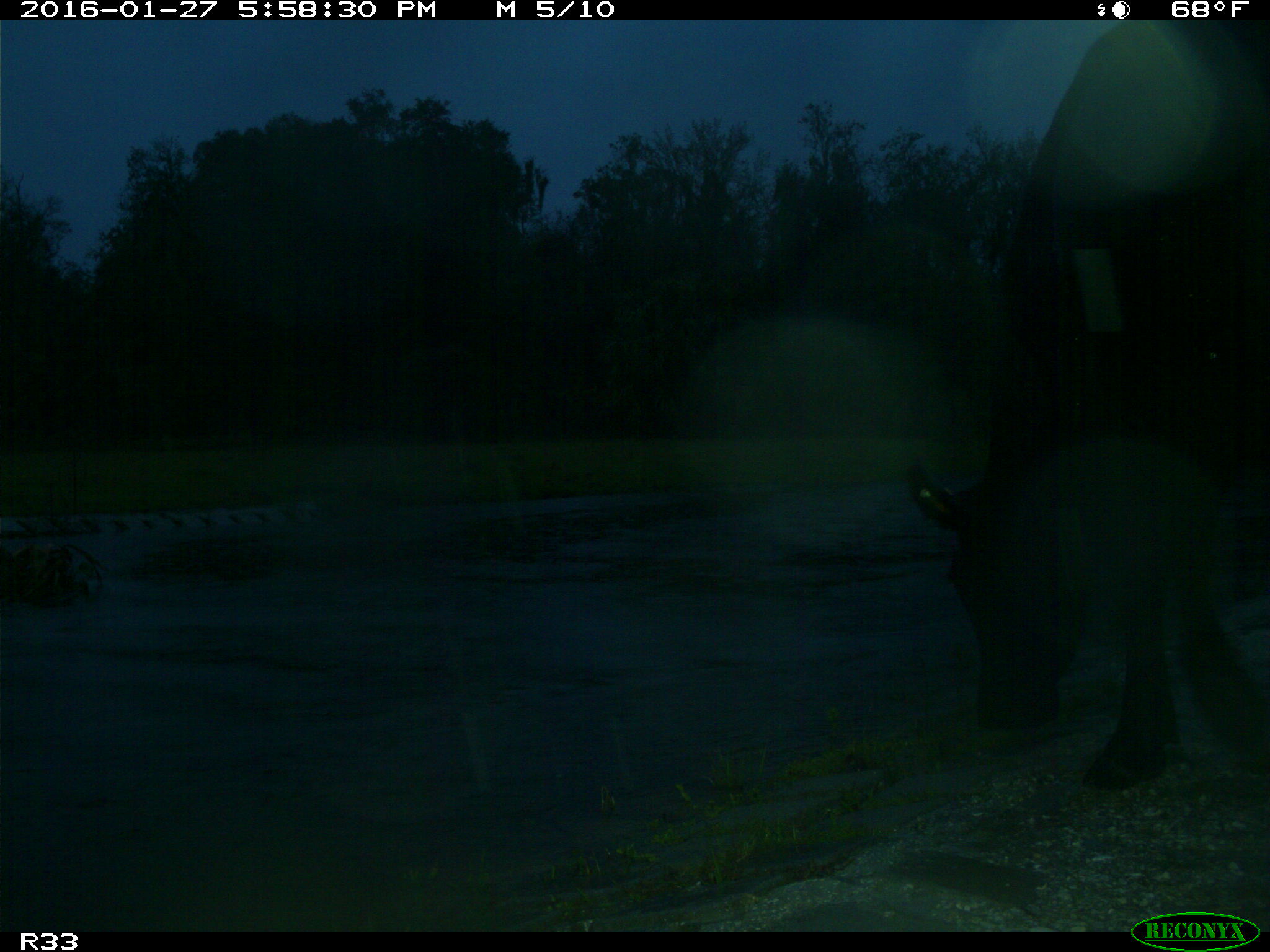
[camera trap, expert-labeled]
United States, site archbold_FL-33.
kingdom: Animalia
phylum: Chordata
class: Mammalia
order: Artiodactyla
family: Bovidae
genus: Bos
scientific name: Bos taurus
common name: domestic cow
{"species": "Bos taurus (domestic cow)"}